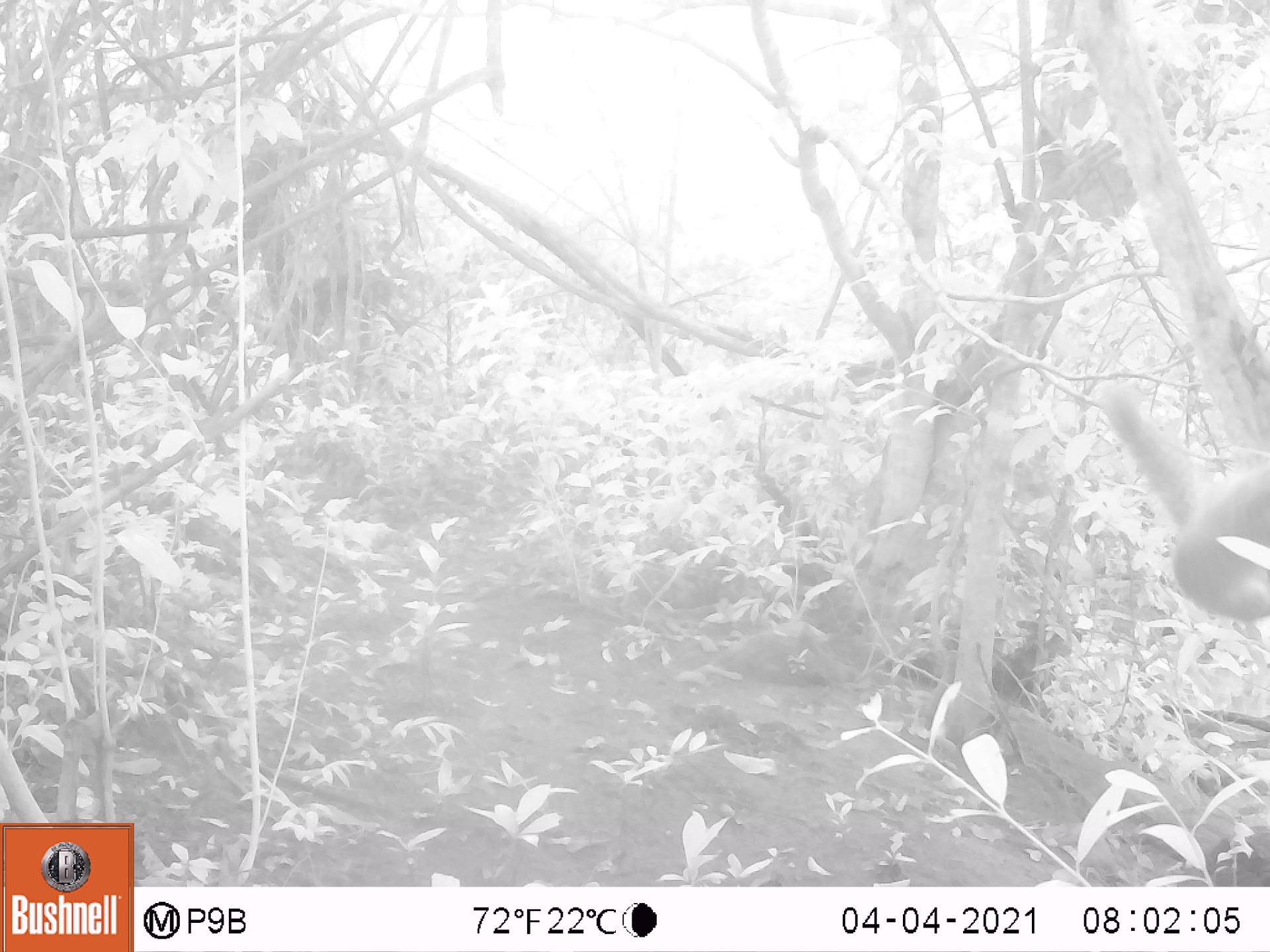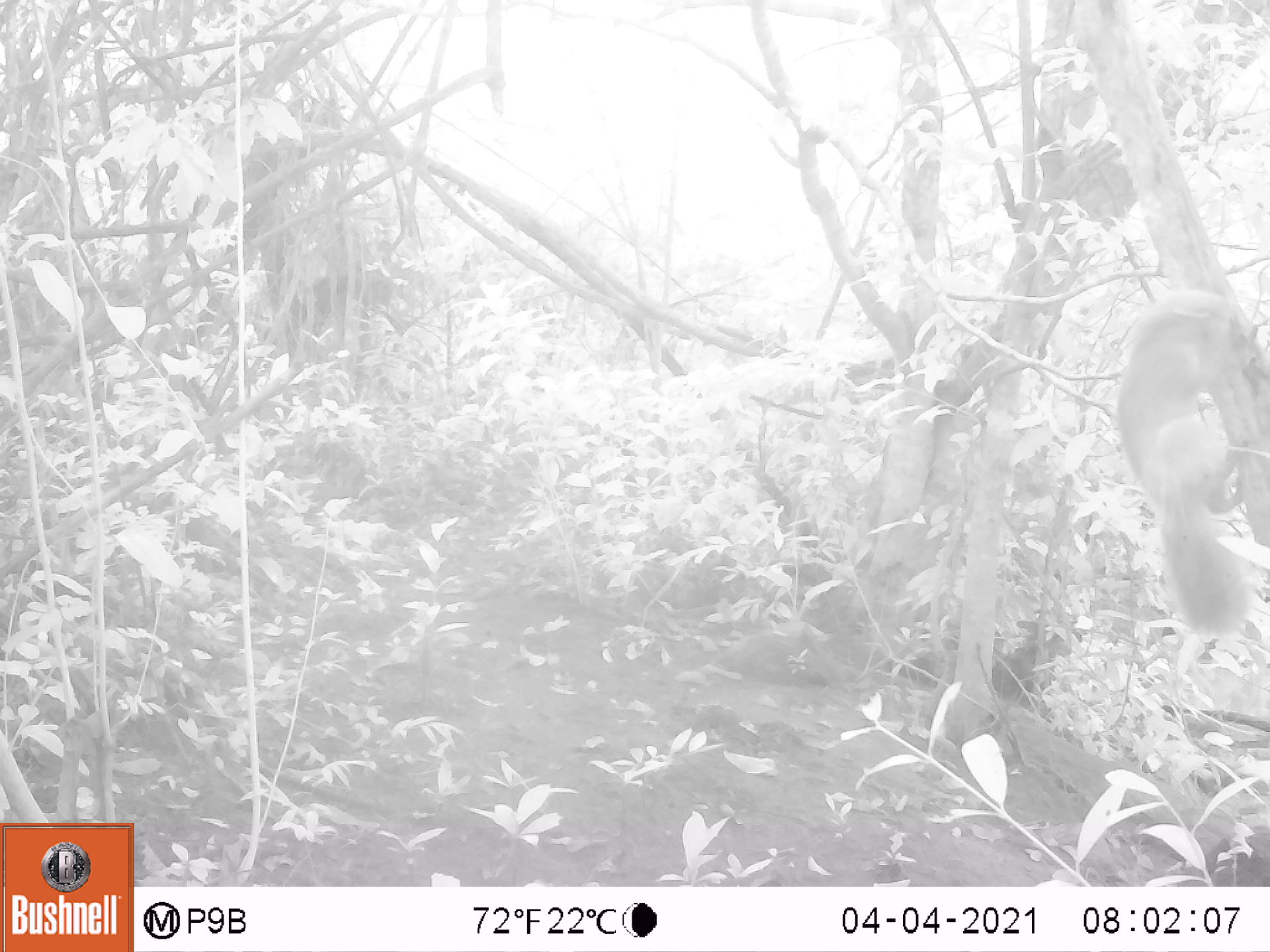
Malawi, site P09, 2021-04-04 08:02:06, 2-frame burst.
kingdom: Animalia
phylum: Chordata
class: Mammalia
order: Rodentia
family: Sciuridae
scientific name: Sciuridae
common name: squirrel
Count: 1.